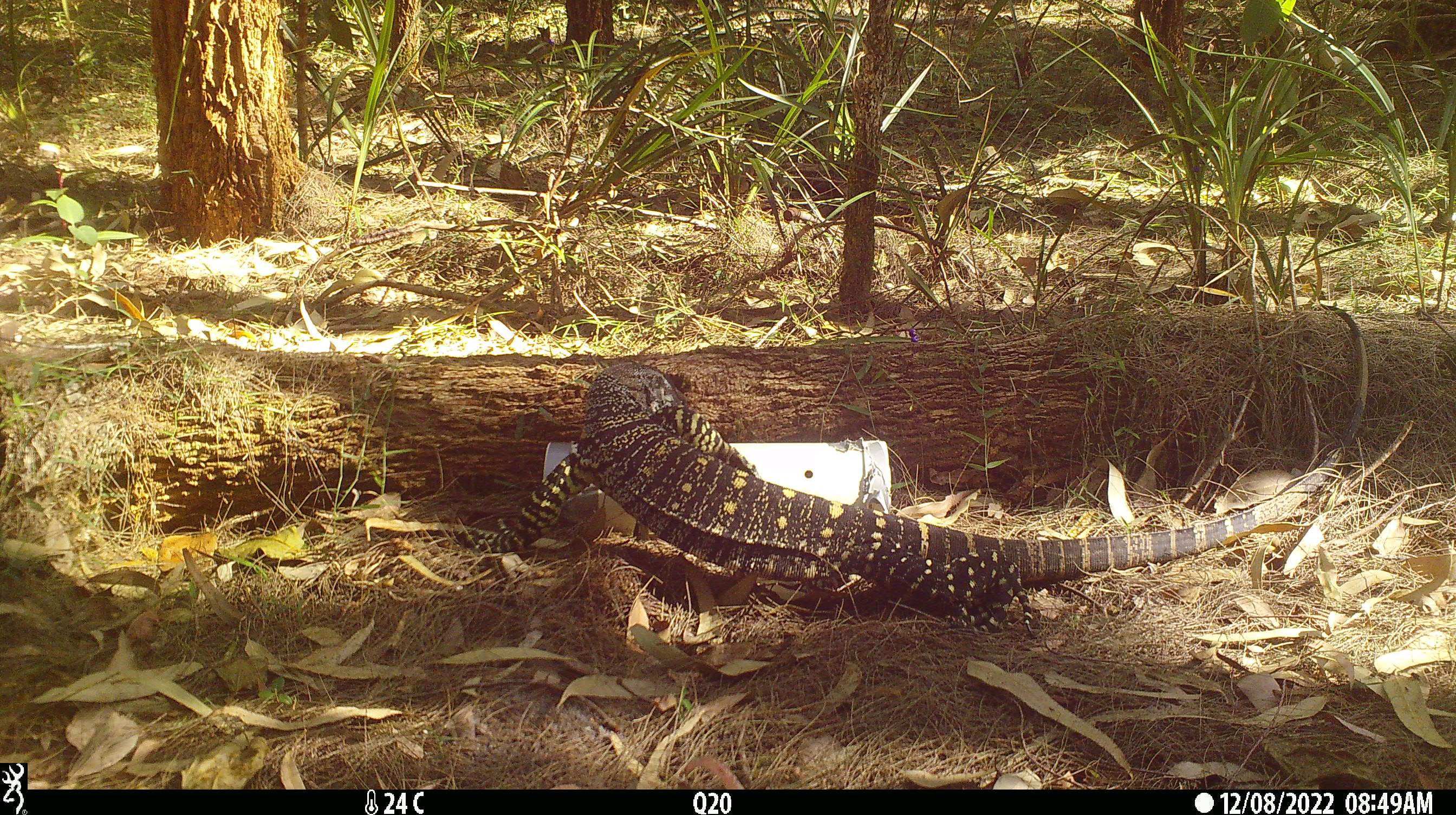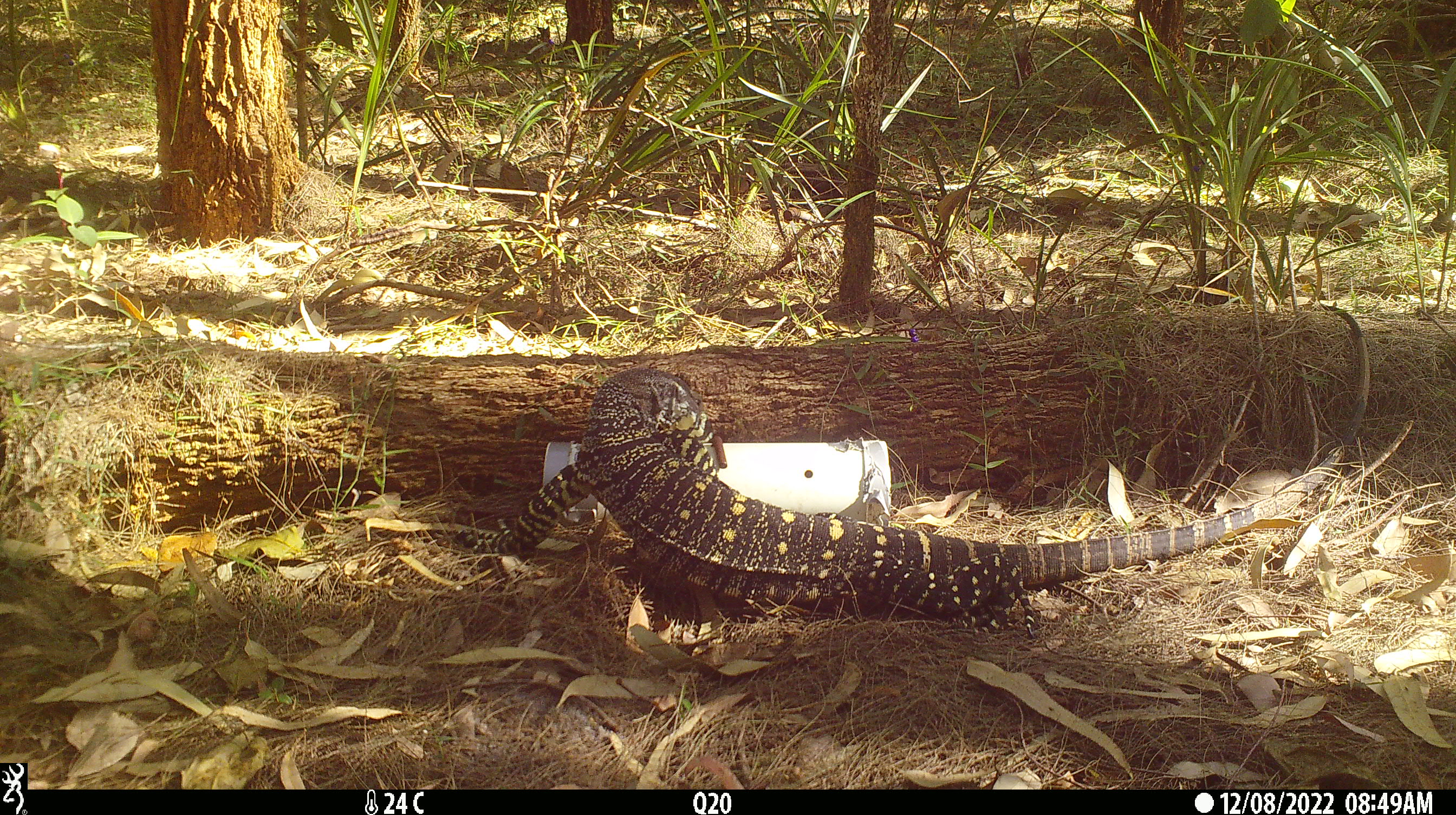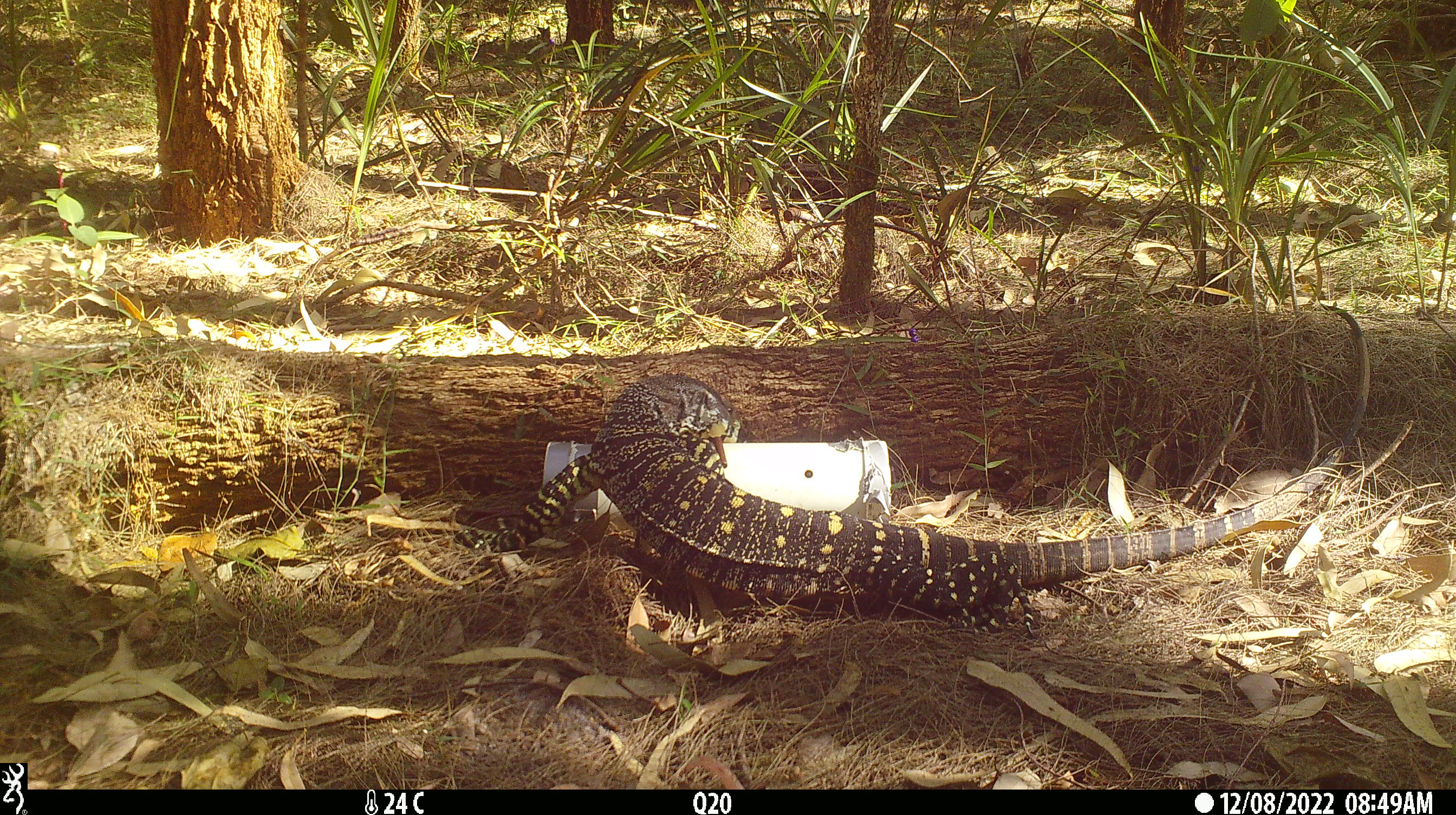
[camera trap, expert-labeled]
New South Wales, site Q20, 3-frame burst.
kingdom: Animalia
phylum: Chordata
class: Reptilia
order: Squamata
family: Varanidae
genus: Varanus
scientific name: Varanus varius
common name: lace monitor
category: goanna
Goanna (lace monitor) (Varanus varius).